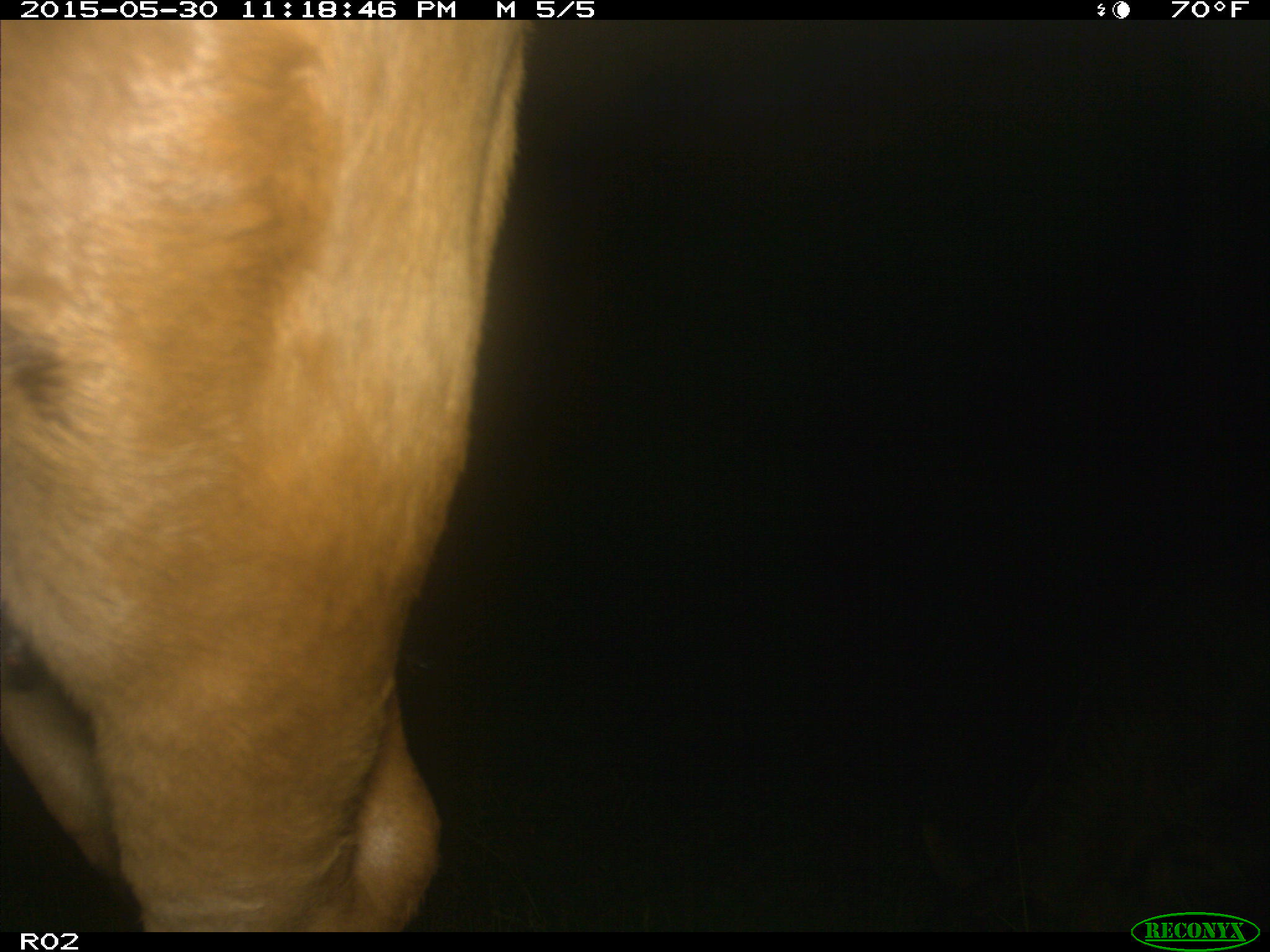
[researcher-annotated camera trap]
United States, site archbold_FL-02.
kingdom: Animalia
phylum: Chordata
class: Mammalia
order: Artiodactyla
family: Bovidae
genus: Bos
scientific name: Bos taurus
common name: domestic cow